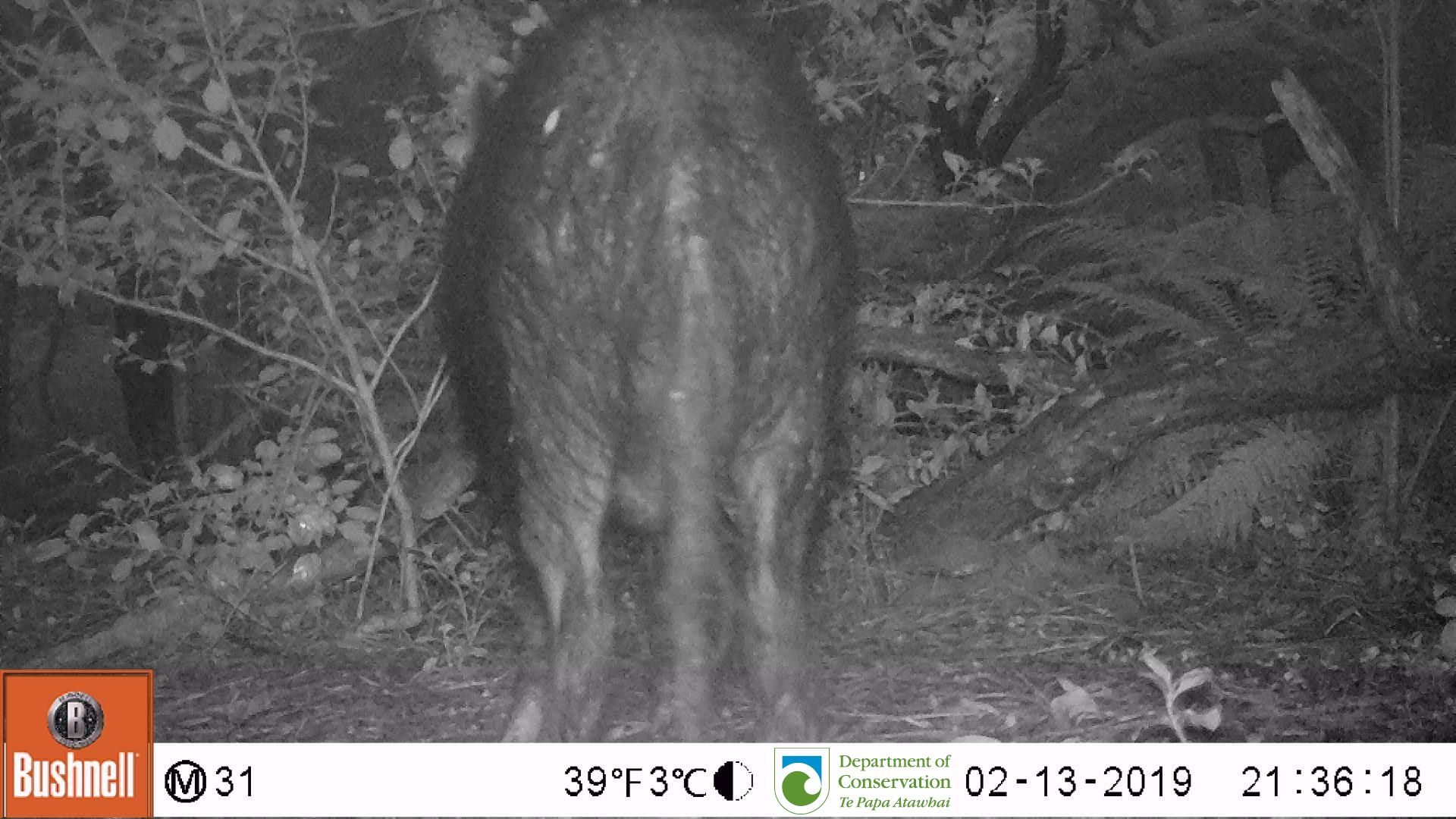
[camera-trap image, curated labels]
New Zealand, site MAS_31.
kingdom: Animalia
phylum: Chordata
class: Mammalia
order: Artiodactyla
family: Suidae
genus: Sus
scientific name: Sus scrofa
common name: pig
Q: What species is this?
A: Pig (Sus scrofa).